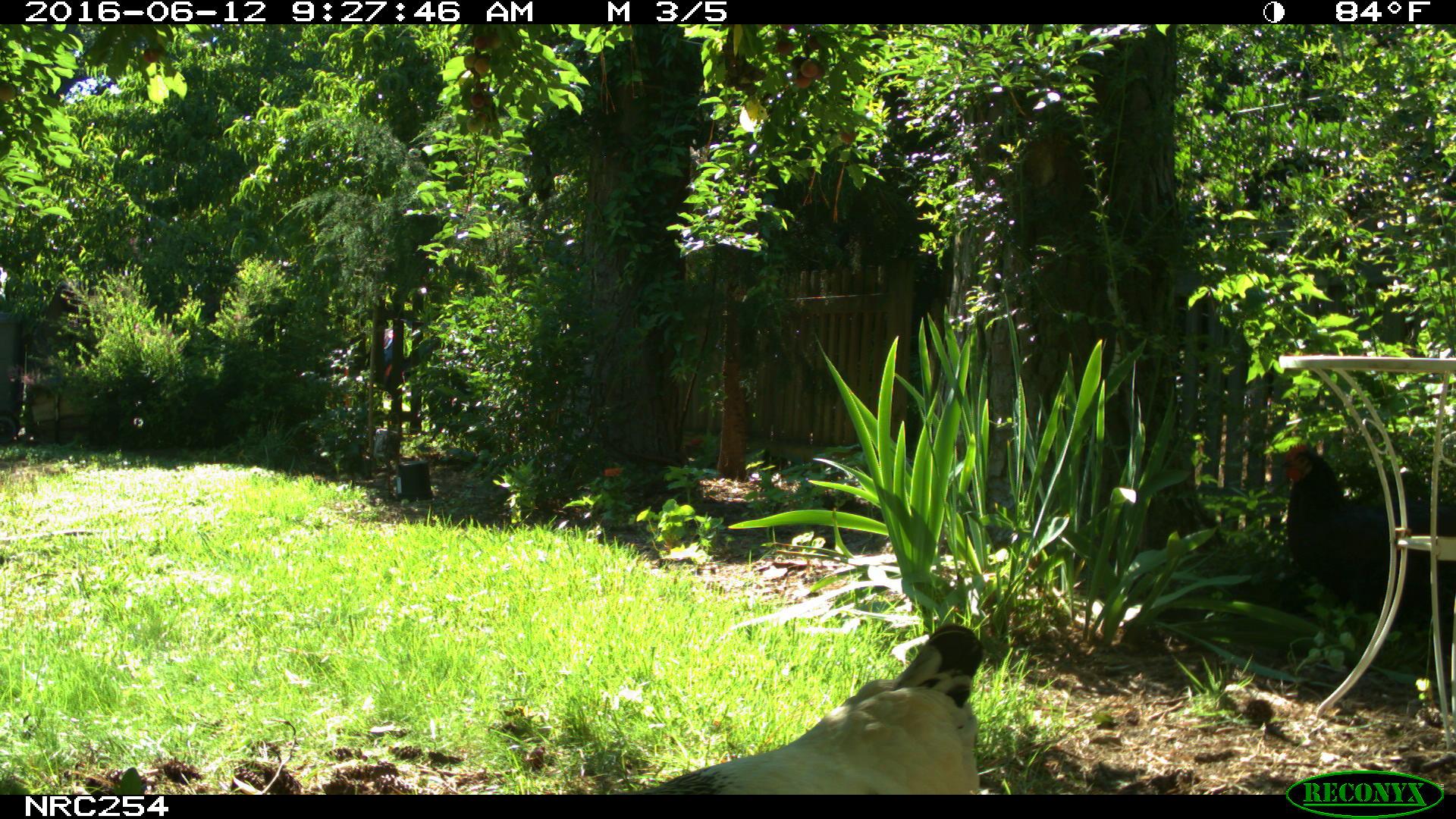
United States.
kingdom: Animalia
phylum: Chordata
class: Aves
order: Galliformes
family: Phasianidae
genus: Gallus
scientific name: Gallus gallus domesticus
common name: domestic chicken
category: Chicken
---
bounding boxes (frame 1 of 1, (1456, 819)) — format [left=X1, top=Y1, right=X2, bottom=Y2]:
Chicken: [left=646, top=616, right=1005, bottom=796]